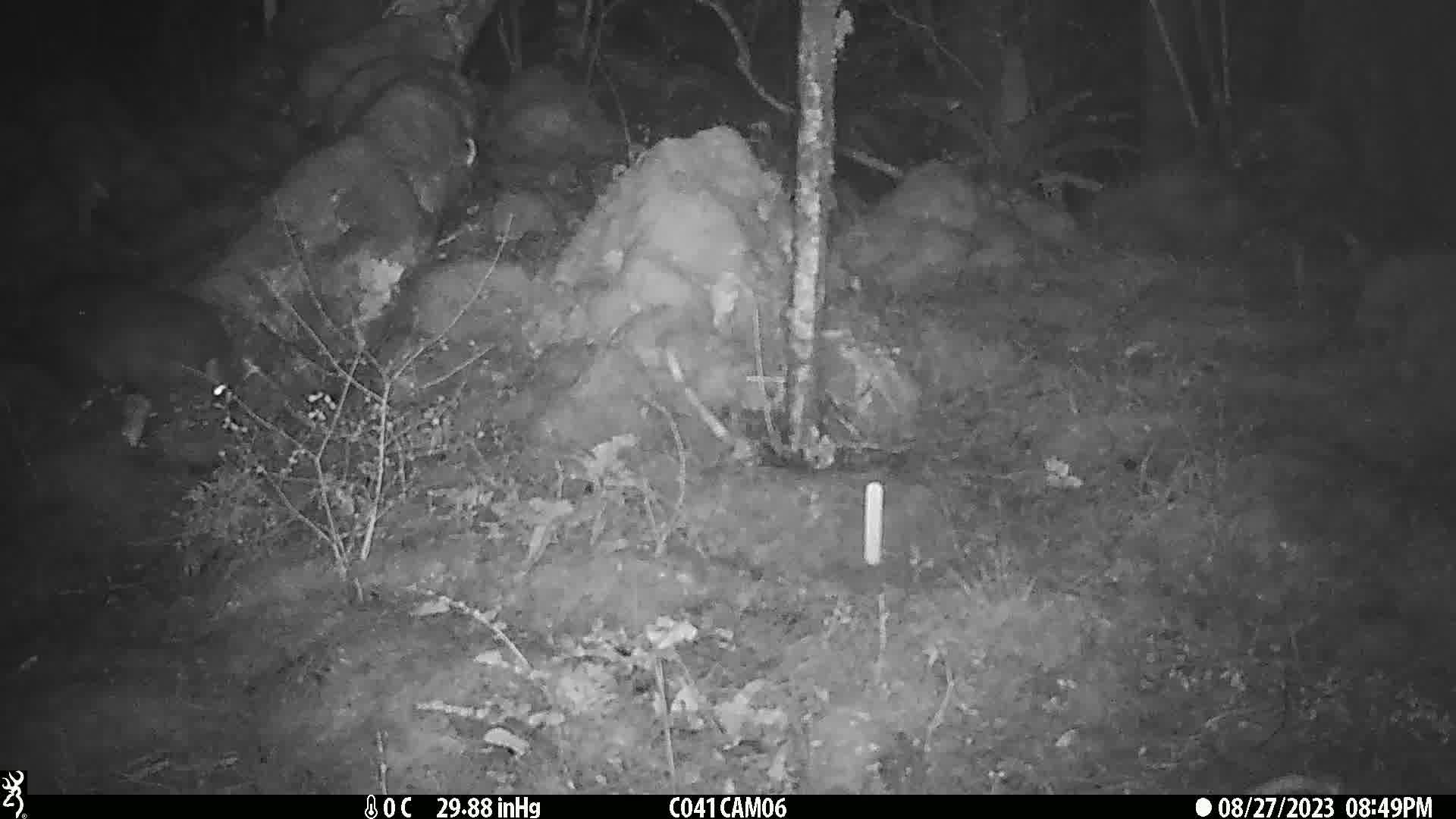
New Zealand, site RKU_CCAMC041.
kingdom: Animalia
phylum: Chordata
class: Mammalia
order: Diprotodontia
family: Phalangeridae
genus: Trichosurus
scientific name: Trichosurus vulpecula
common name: common brushtail possum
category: possum